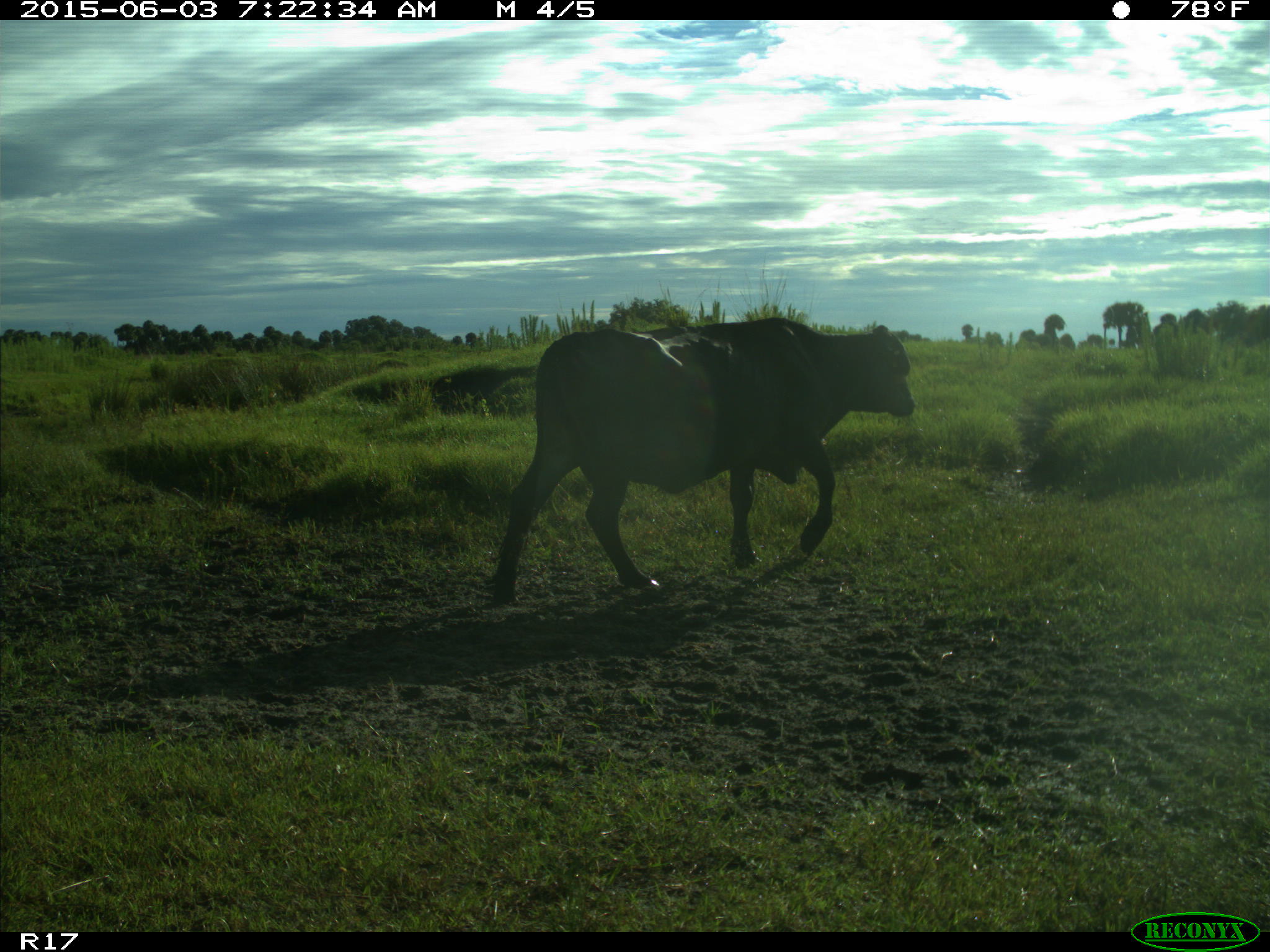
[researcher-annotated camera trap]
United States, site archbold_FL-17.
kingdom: Animalia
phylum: Chordata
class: Mammalia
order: Artiodactyla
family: Bovidae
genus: Bos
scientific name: Bos taurus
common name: domestic cow